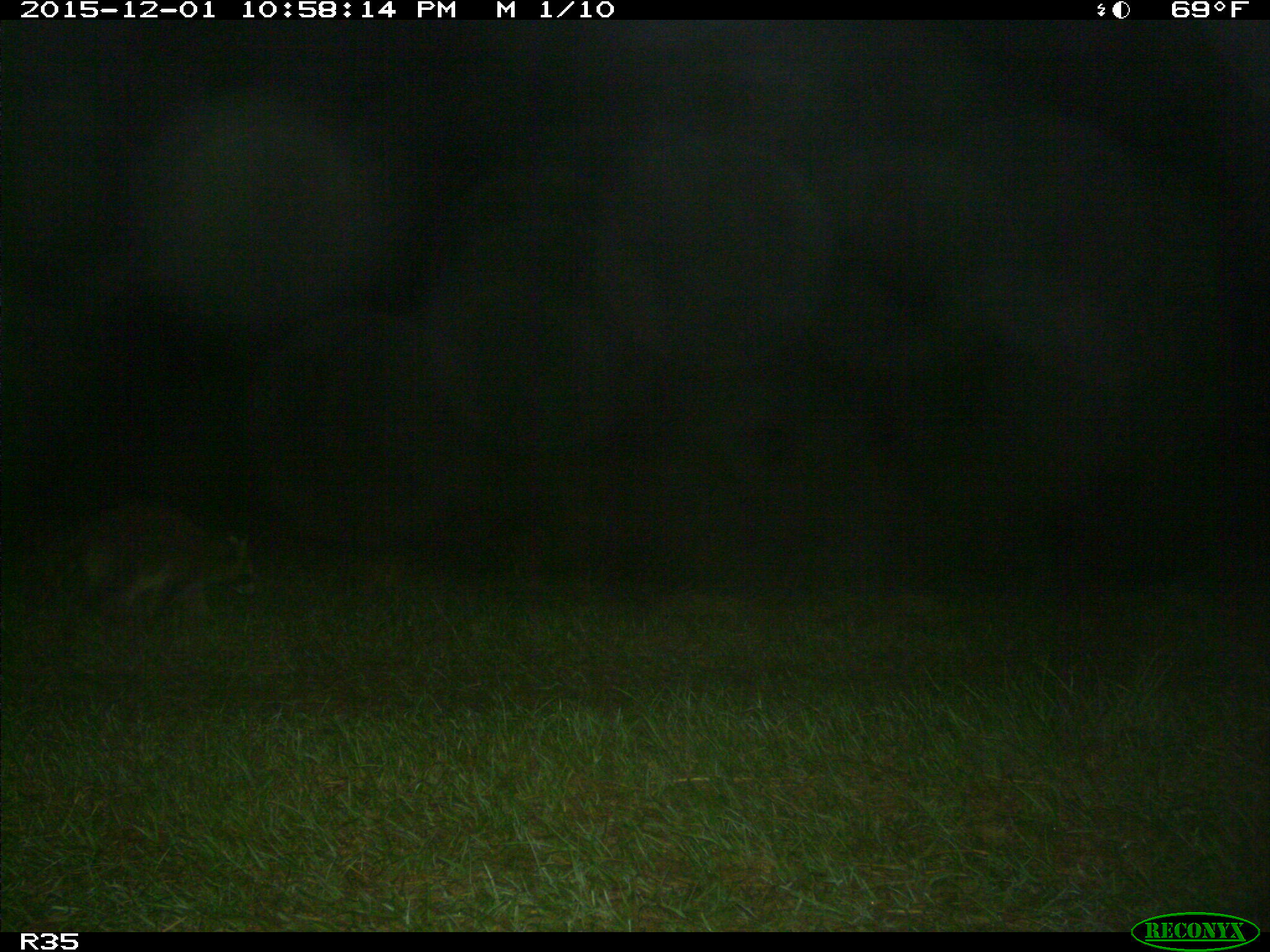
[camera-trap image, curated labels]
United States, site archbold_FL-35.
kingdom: Animalia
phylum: Chordata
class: Mammalia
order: Carnivora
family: Procyonidae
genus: Procyon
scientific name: Procyon lotor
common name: common raccoon